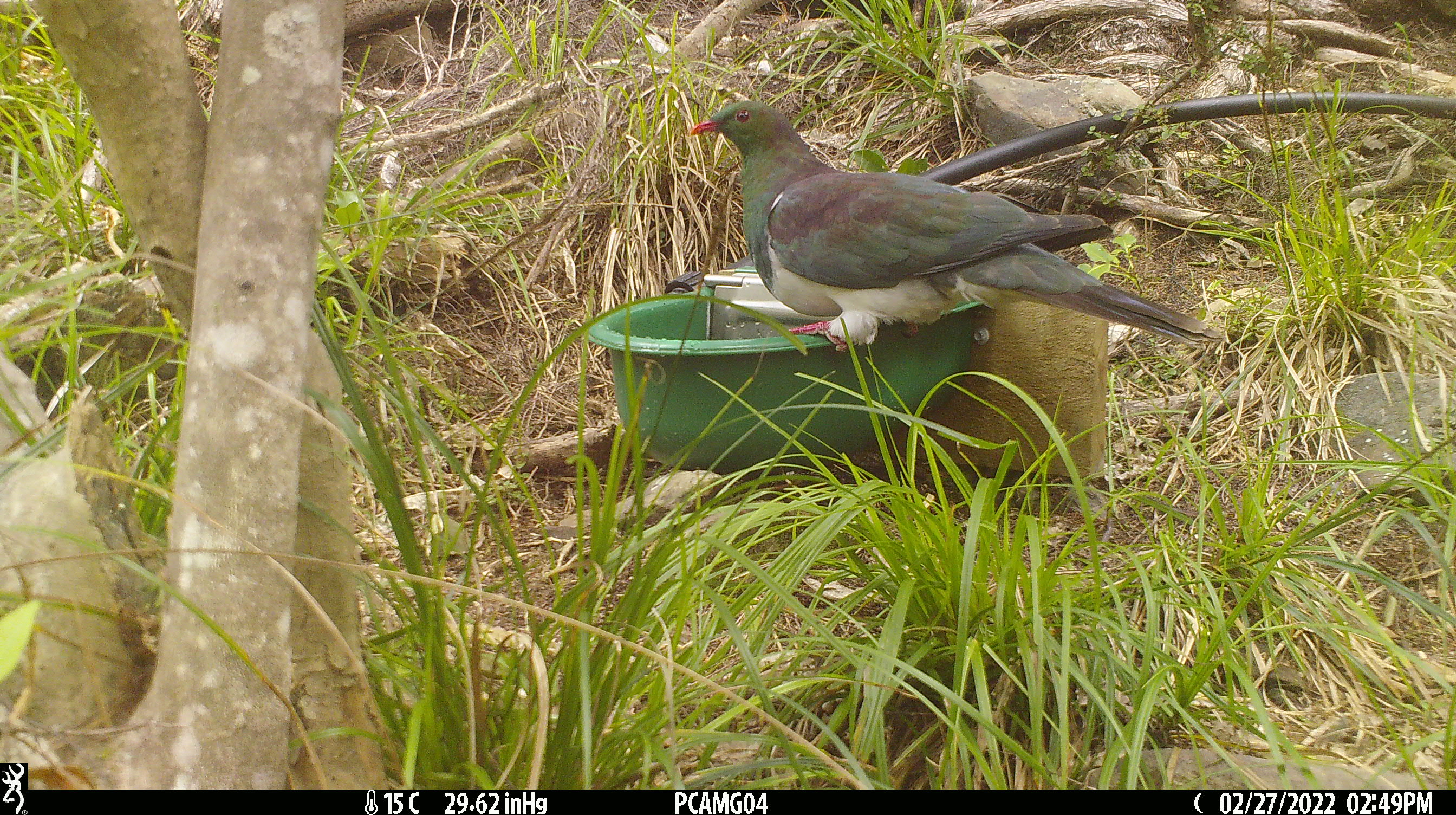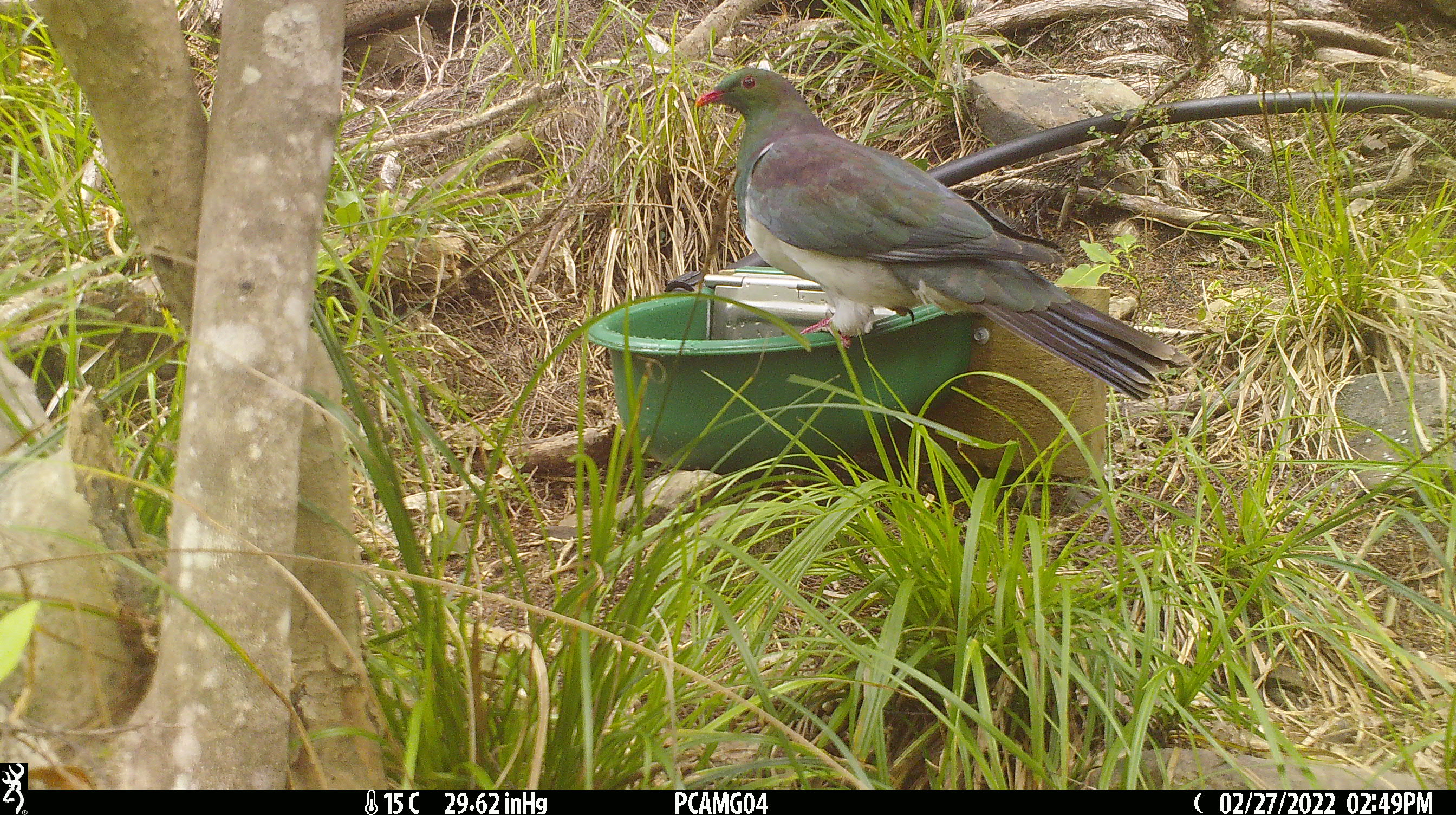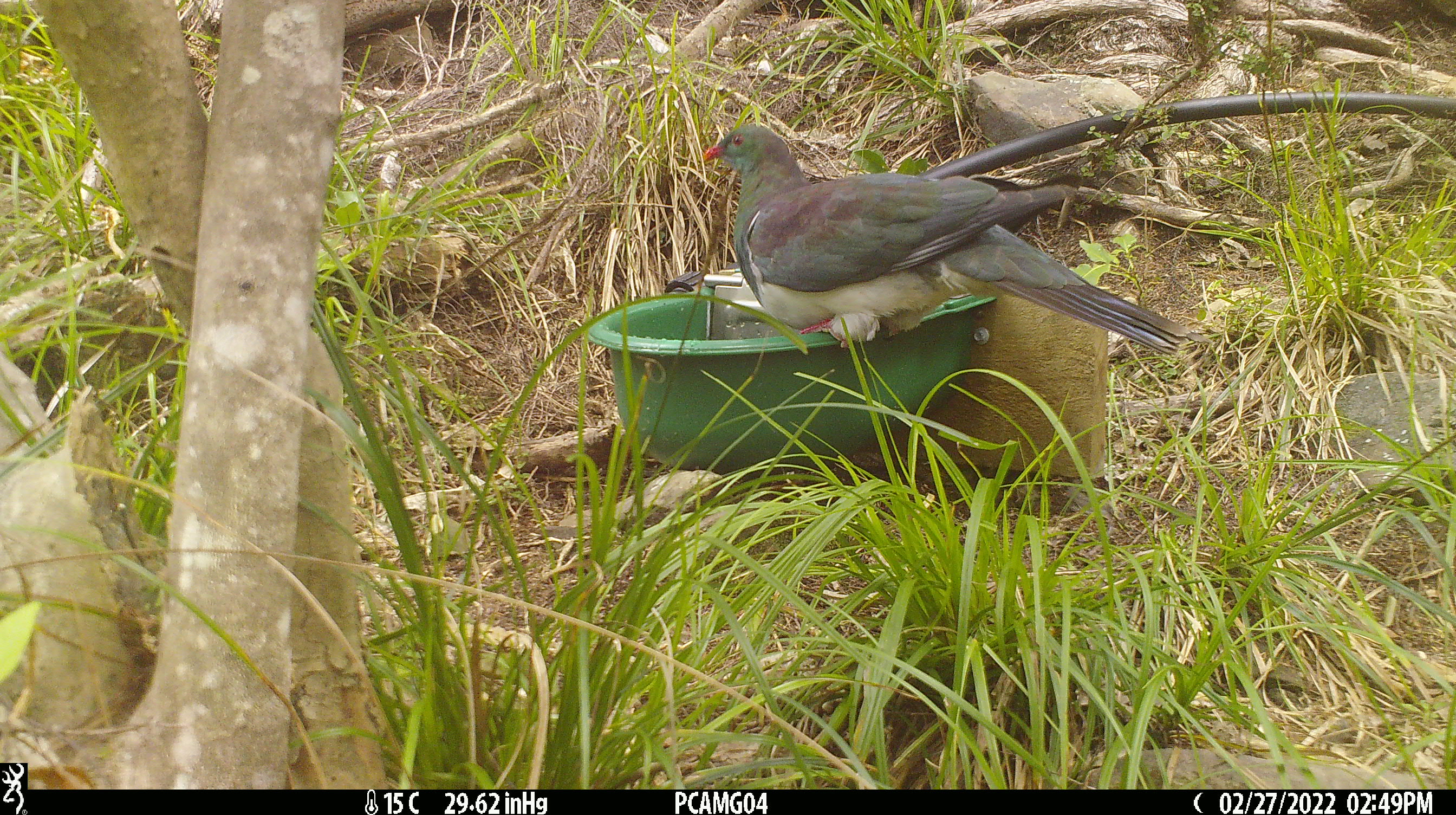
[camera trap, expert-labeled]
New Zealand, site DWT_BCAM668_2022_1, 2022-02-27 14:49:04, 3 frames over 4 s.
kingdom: Animalia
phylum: Chordata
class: Aves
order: Columbiformes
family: Columbidae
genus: Hemiphaga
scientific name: Hemiphaga novaeseelandiae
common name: new zealand pigeon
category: kereru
Kereru (new zealand pigeon) (Hemiphaga novaeseelandiae).